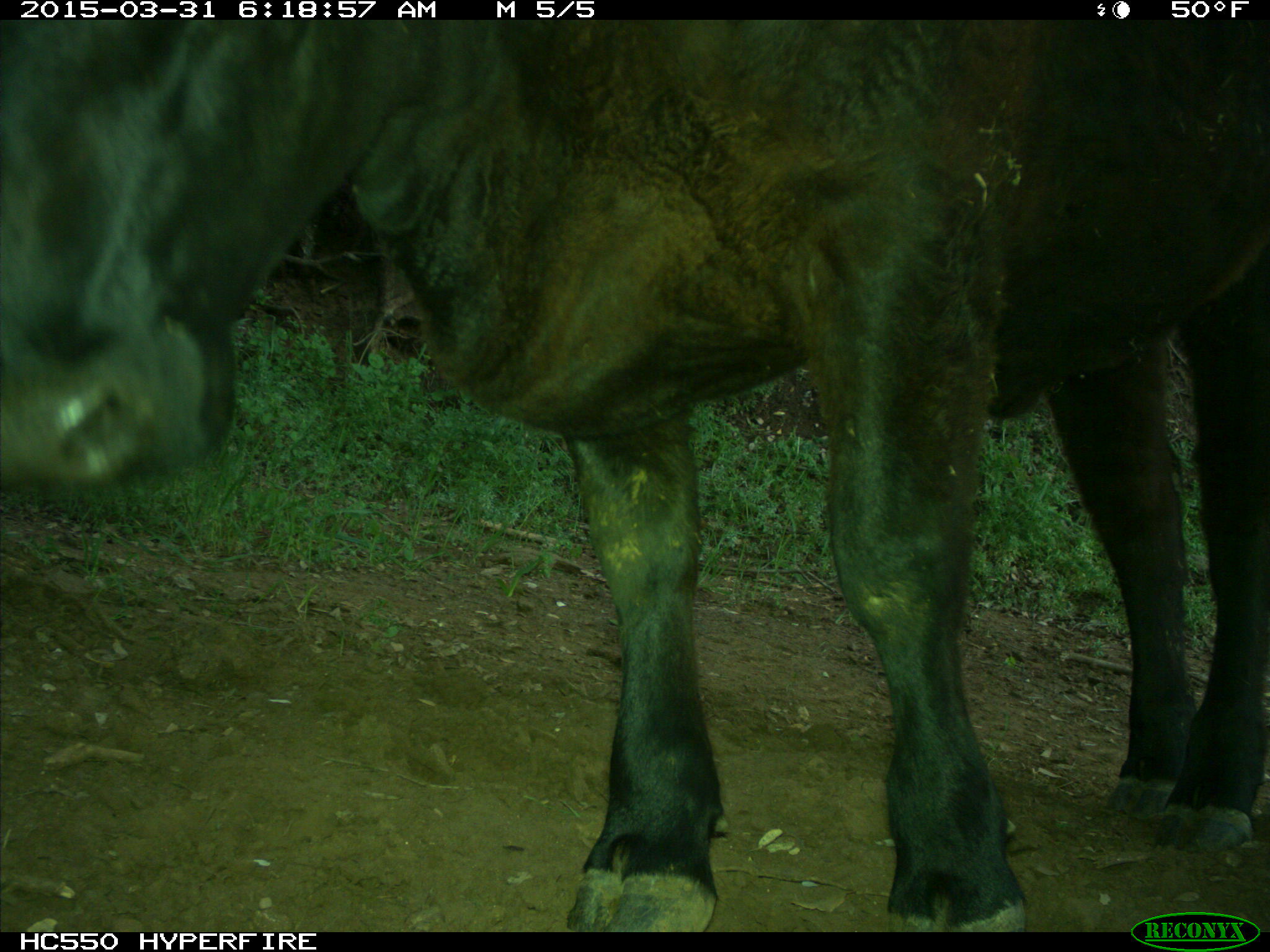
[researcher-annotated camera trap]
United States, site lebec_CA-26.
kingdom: Animalia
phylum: Chordata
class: Mammalia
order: Artiodactyla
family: Bovidae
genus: Bos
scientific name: Bos taurus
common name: domestic cow